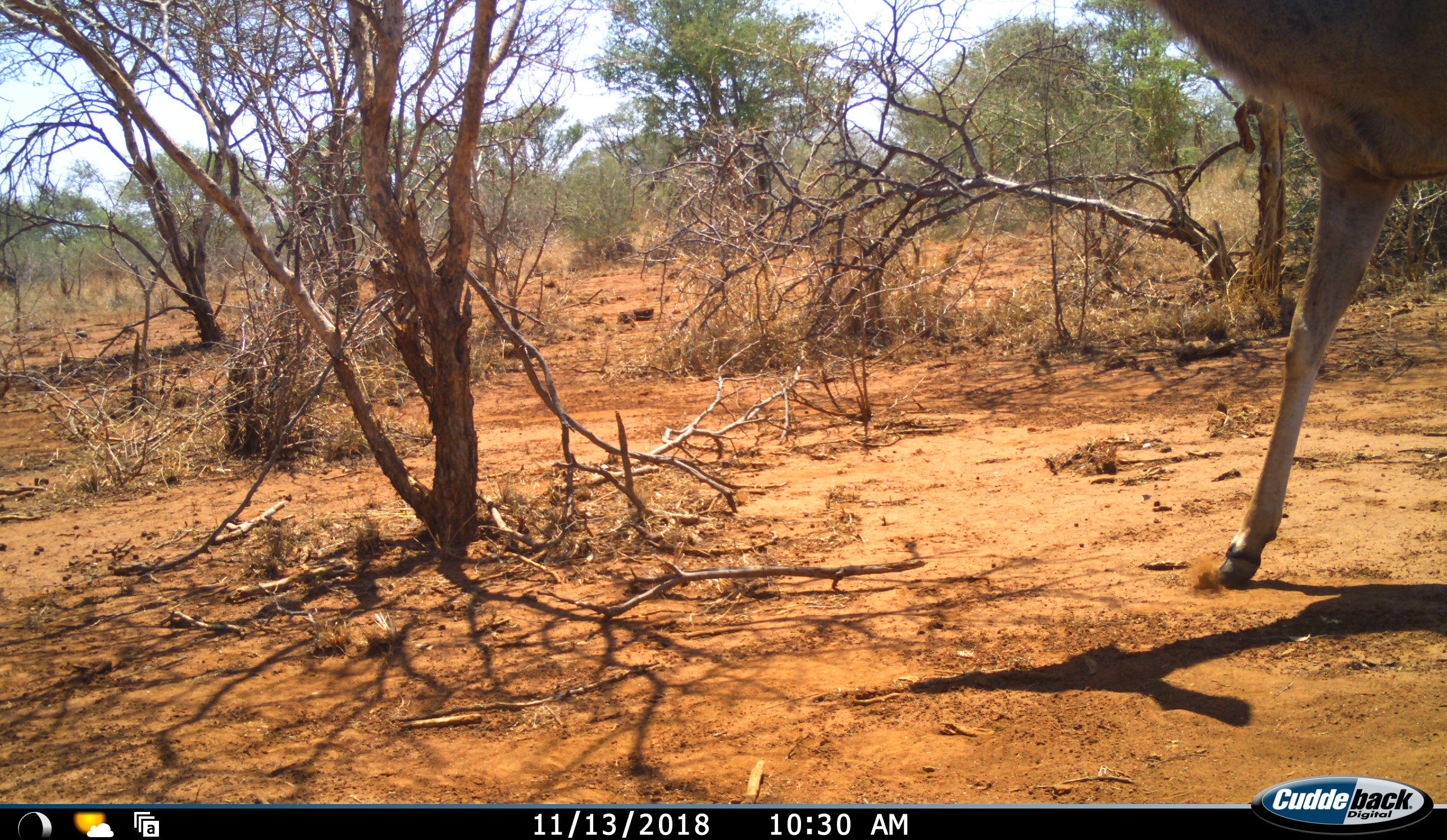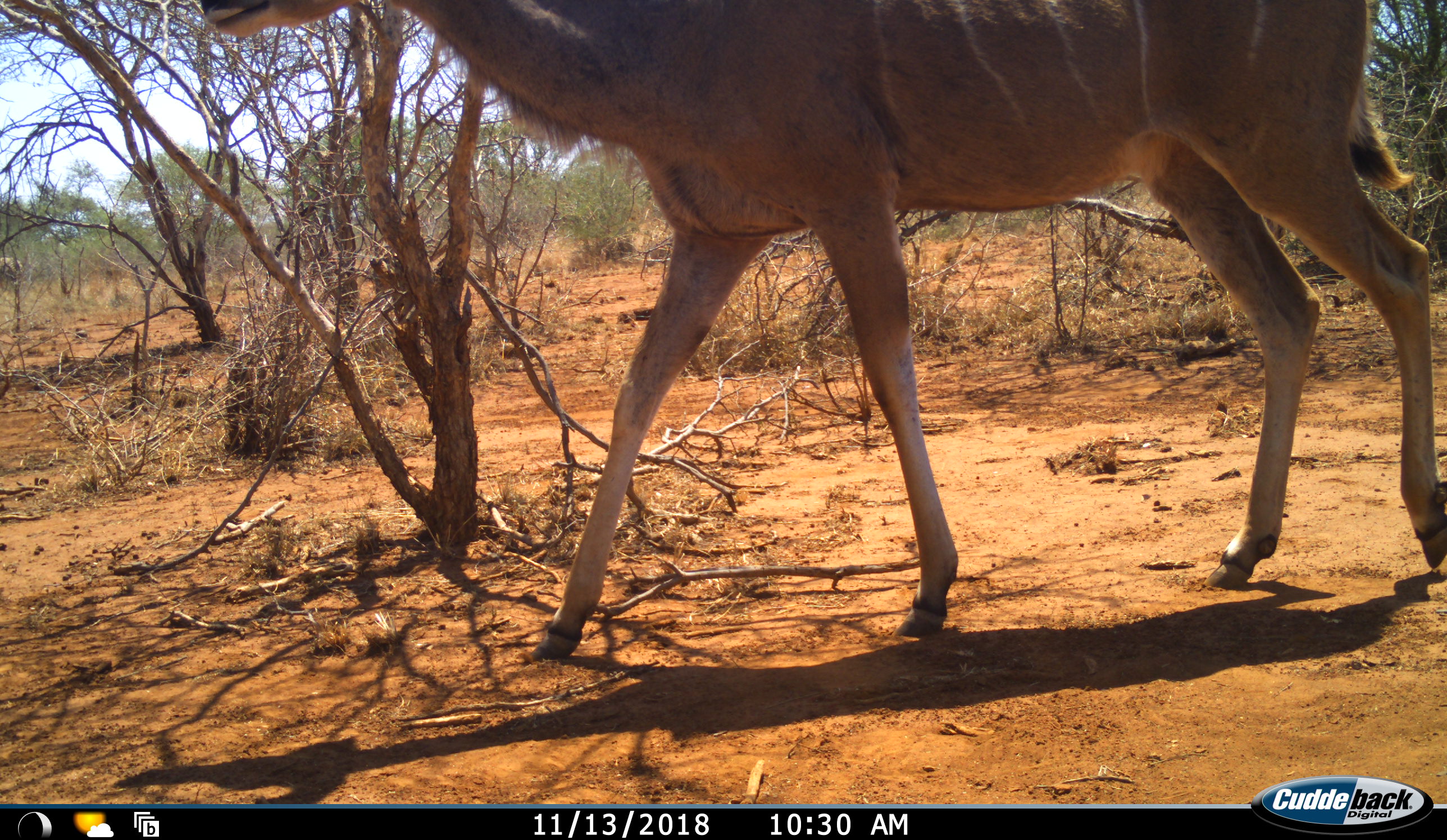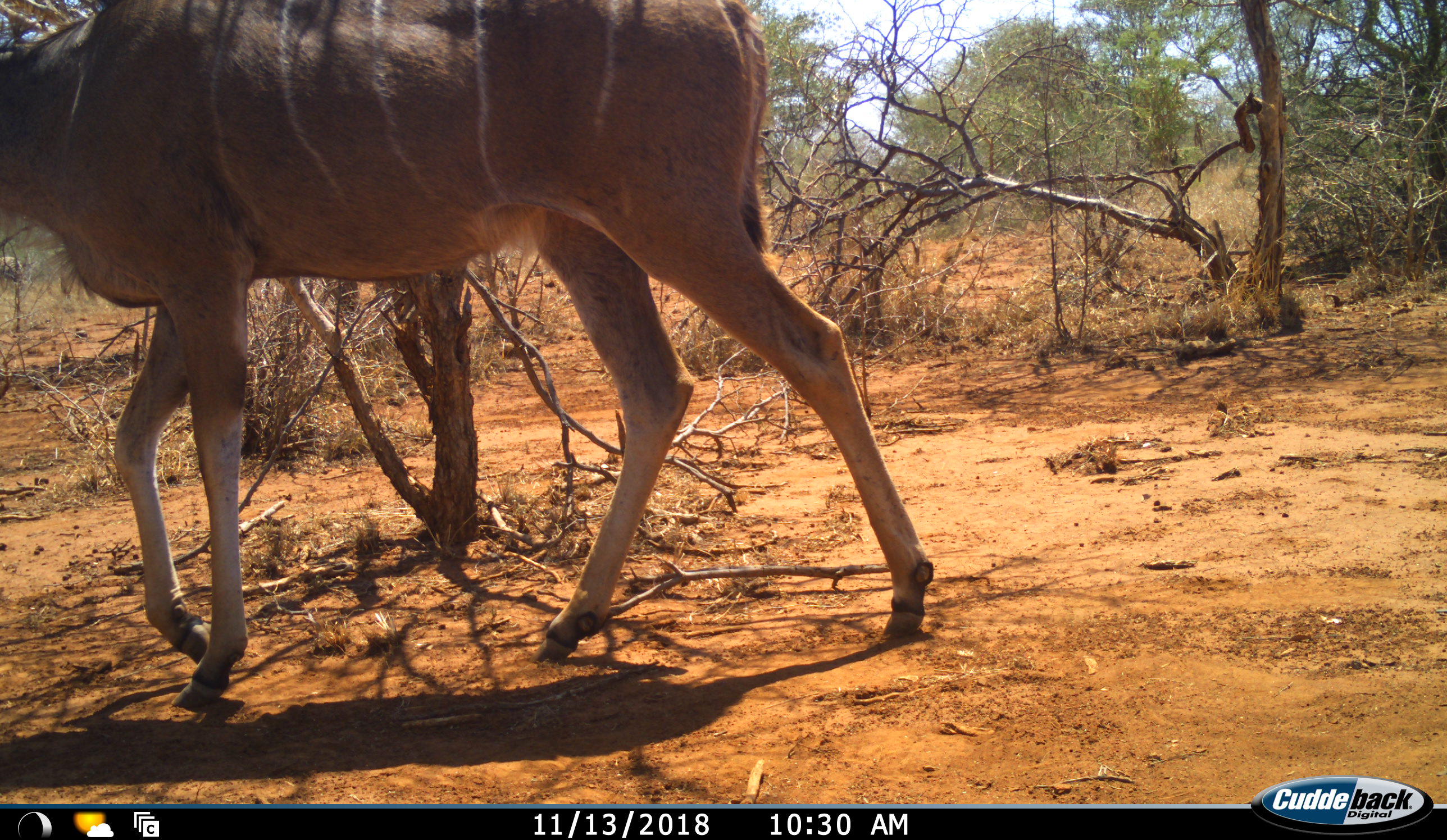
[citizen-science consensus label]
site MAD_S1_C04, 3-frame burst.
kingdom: Animalia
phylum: Chordata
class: Mammalia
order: Artiodactyla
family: Bovidae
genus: Tragelaphus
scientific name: Tragelaphus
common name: kudu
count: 1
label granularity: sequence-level